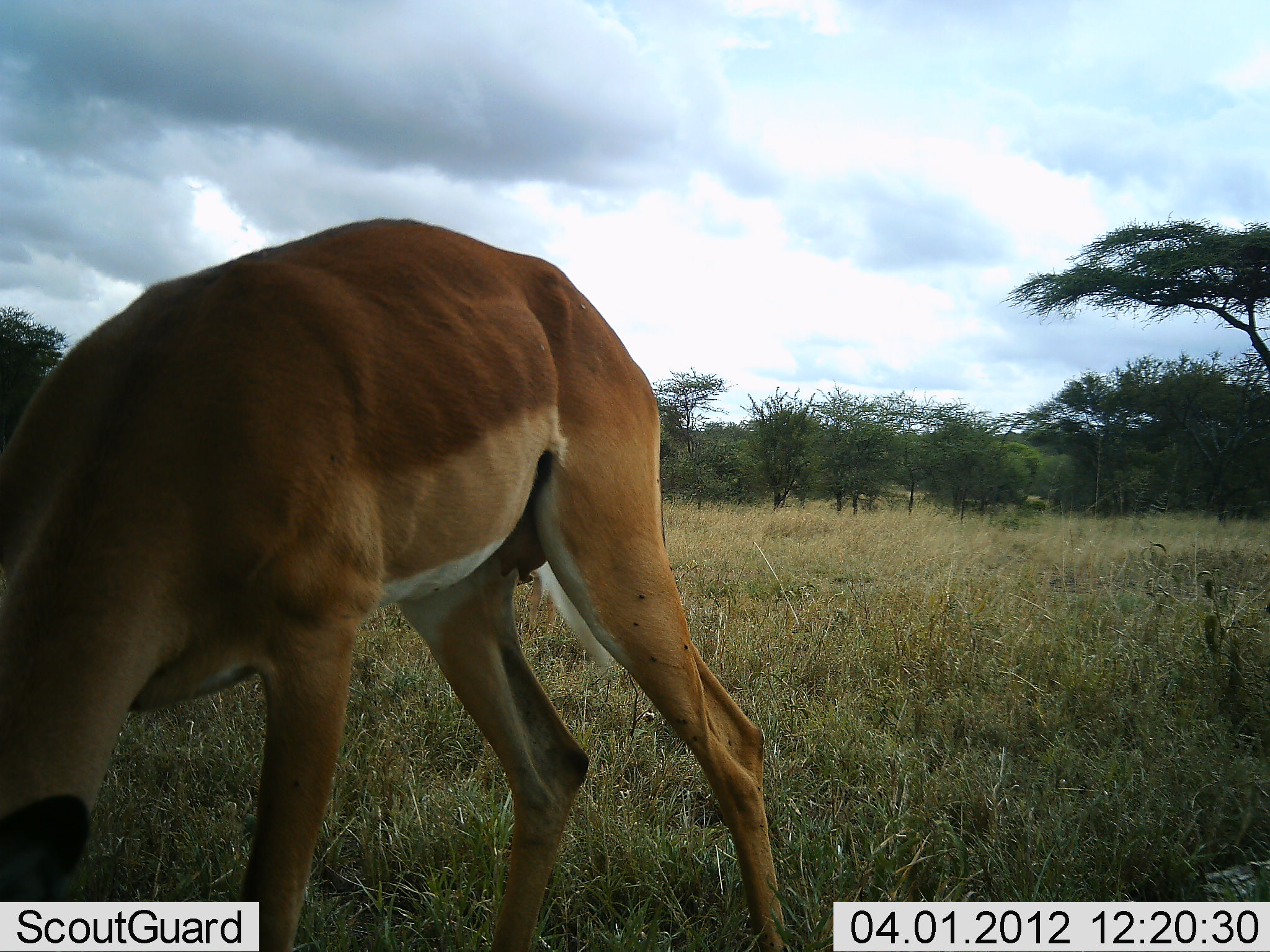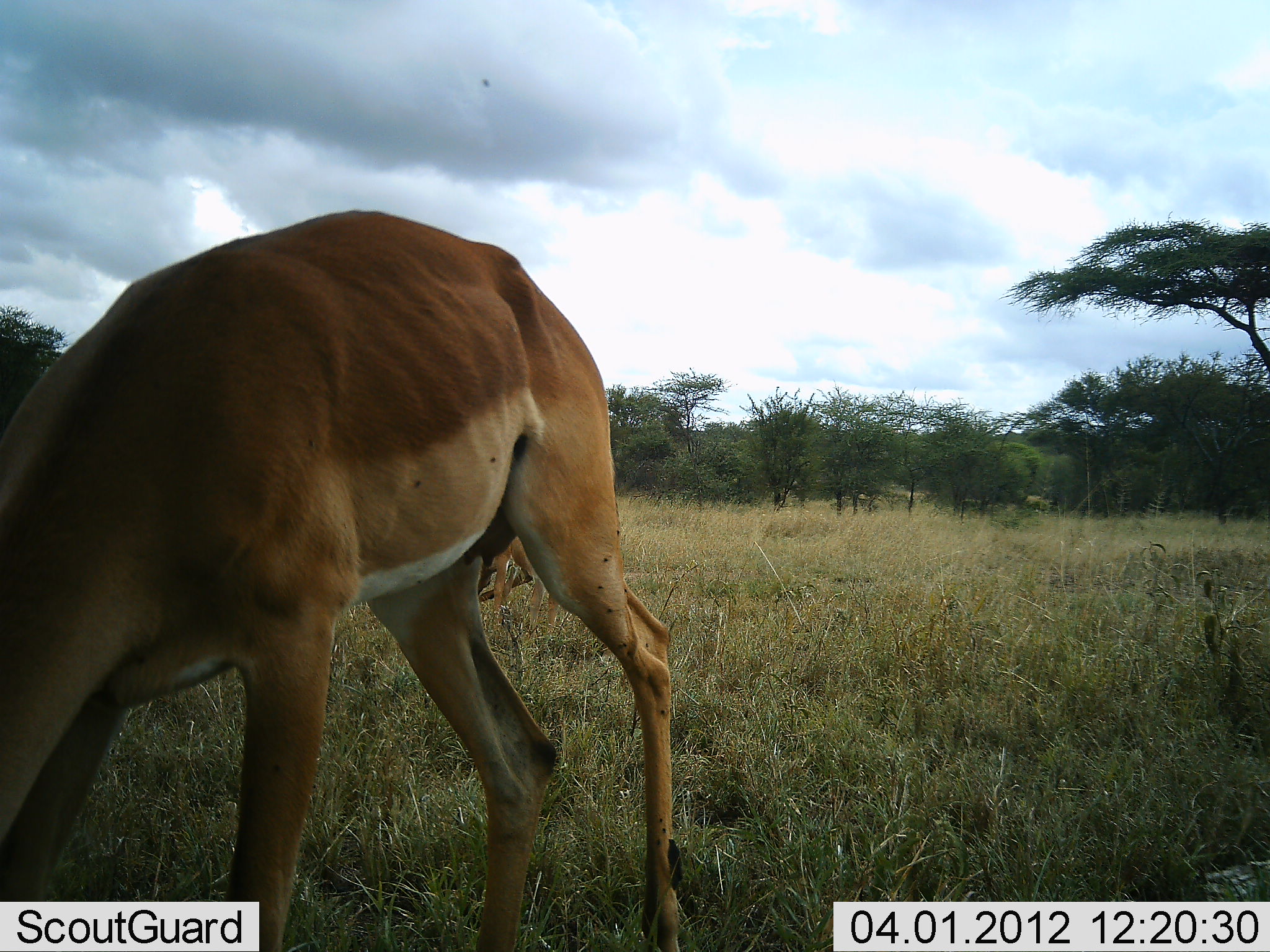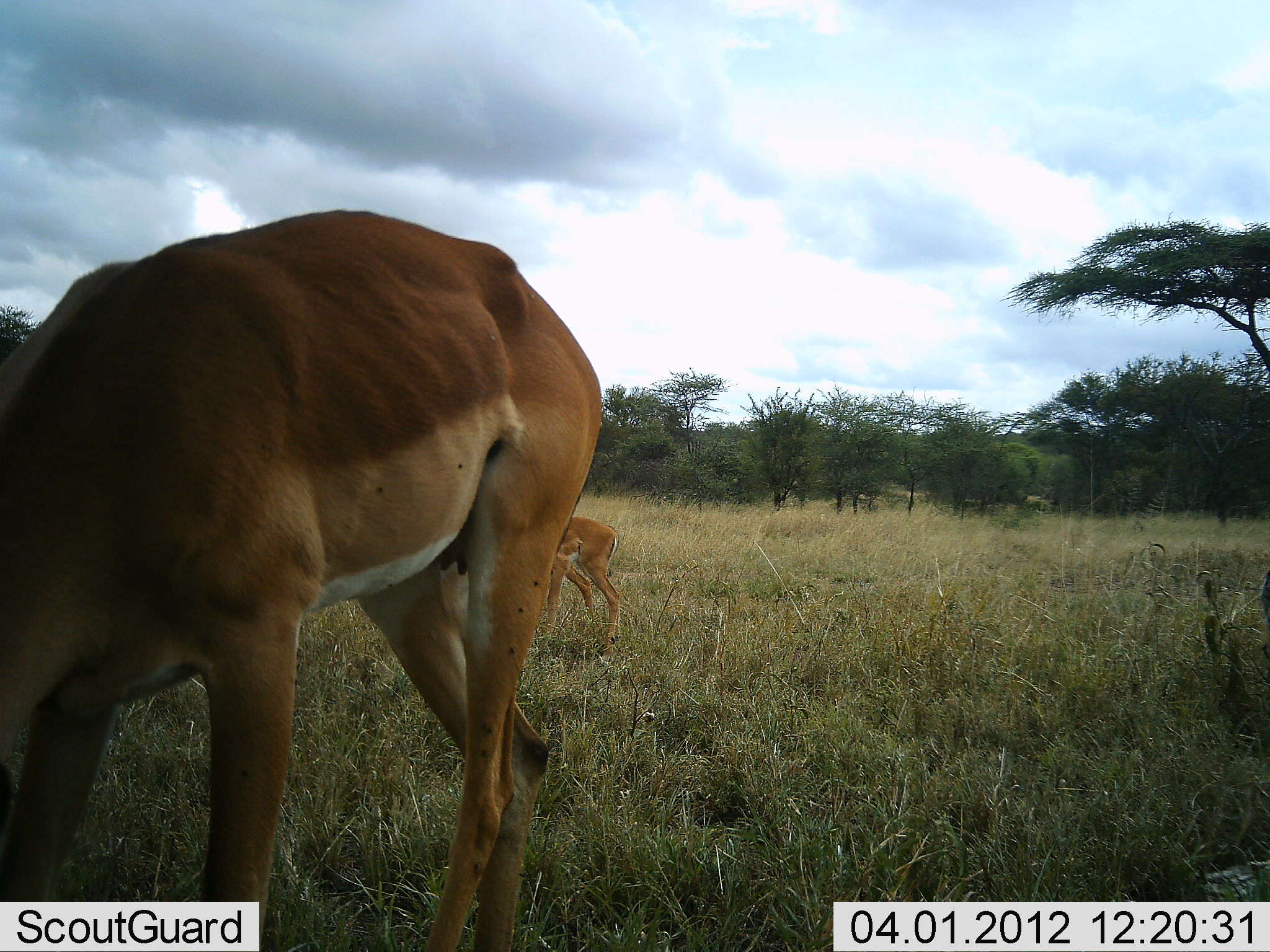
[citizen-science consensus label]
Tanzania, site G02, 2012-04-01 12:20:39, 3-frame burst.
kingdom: Animalia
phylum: Chordata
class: Mammalia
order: Artiodactyla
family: Bovidae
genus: Aepyceros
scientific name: Aepyceros melampus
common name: impala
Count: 2.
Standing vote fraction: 42%.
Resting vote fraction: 0%.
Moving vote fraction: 5%.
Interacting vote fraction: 0%.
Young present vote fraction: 5%.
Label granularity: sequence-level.